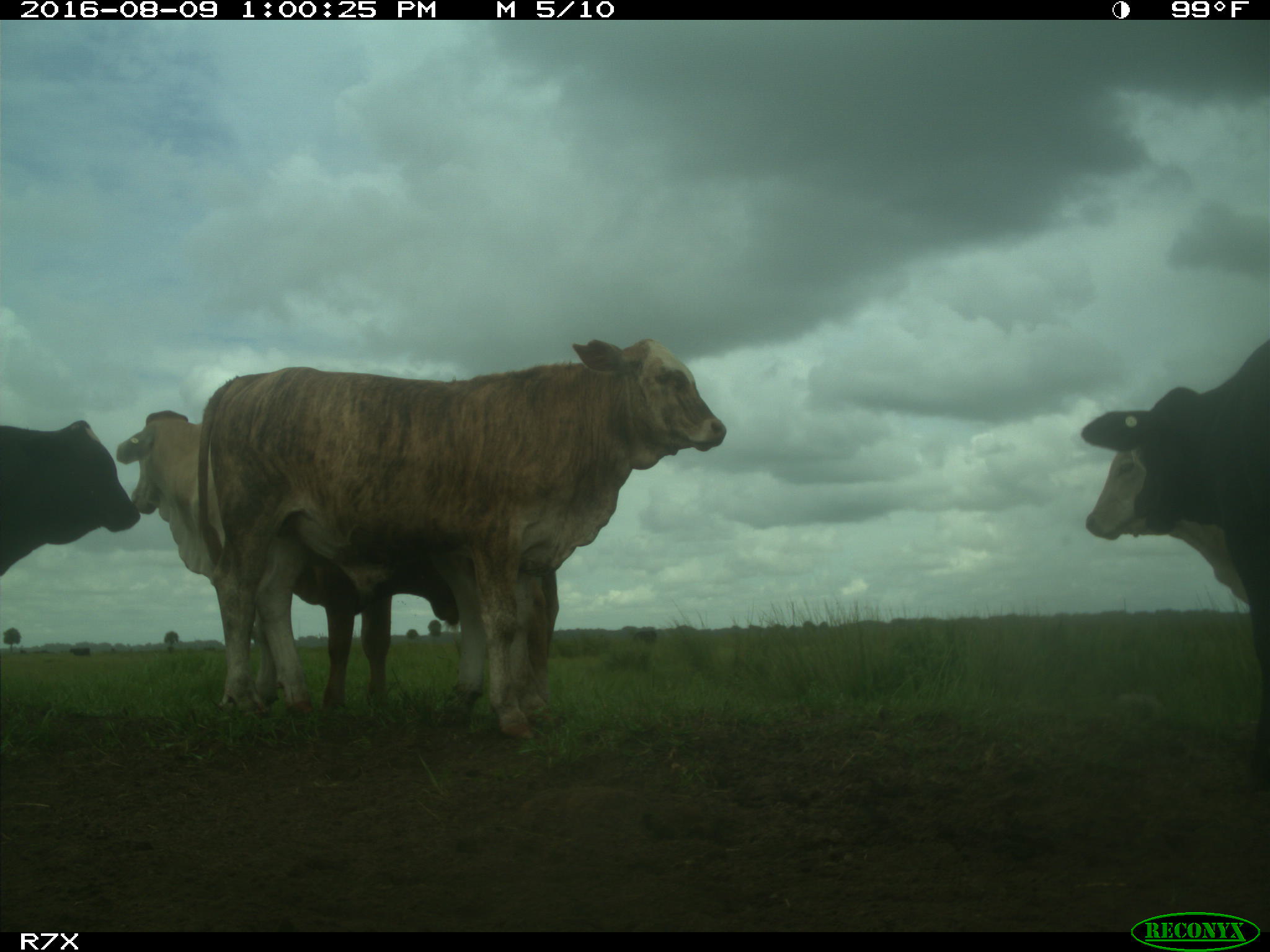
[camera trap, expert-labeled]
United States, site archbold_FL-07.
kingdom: Animalia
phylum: Chordata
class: Mammalia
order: Artiodactyla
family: Bovidae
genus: Bos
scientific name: Bos taurus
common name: domestic cow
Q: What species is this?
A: Bos taurus (domestic cow).